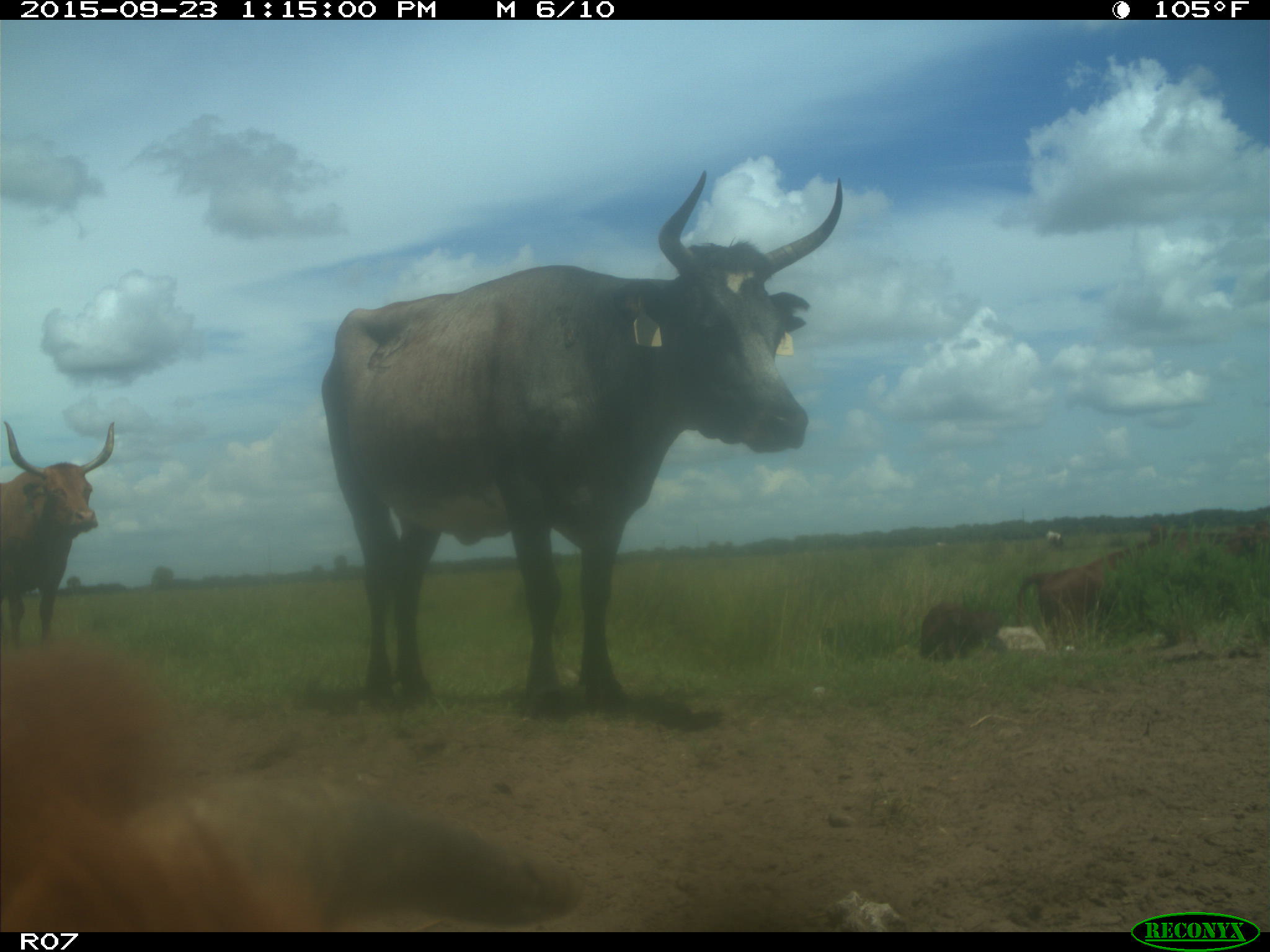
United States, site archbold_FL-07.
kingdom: Animalia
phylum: Chordata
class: Mammalia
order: Artiodactyla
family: Bovidae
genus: Bos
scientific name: Bos taurus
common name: domestic cow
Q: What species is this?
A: Bos taurus (domestic cow).